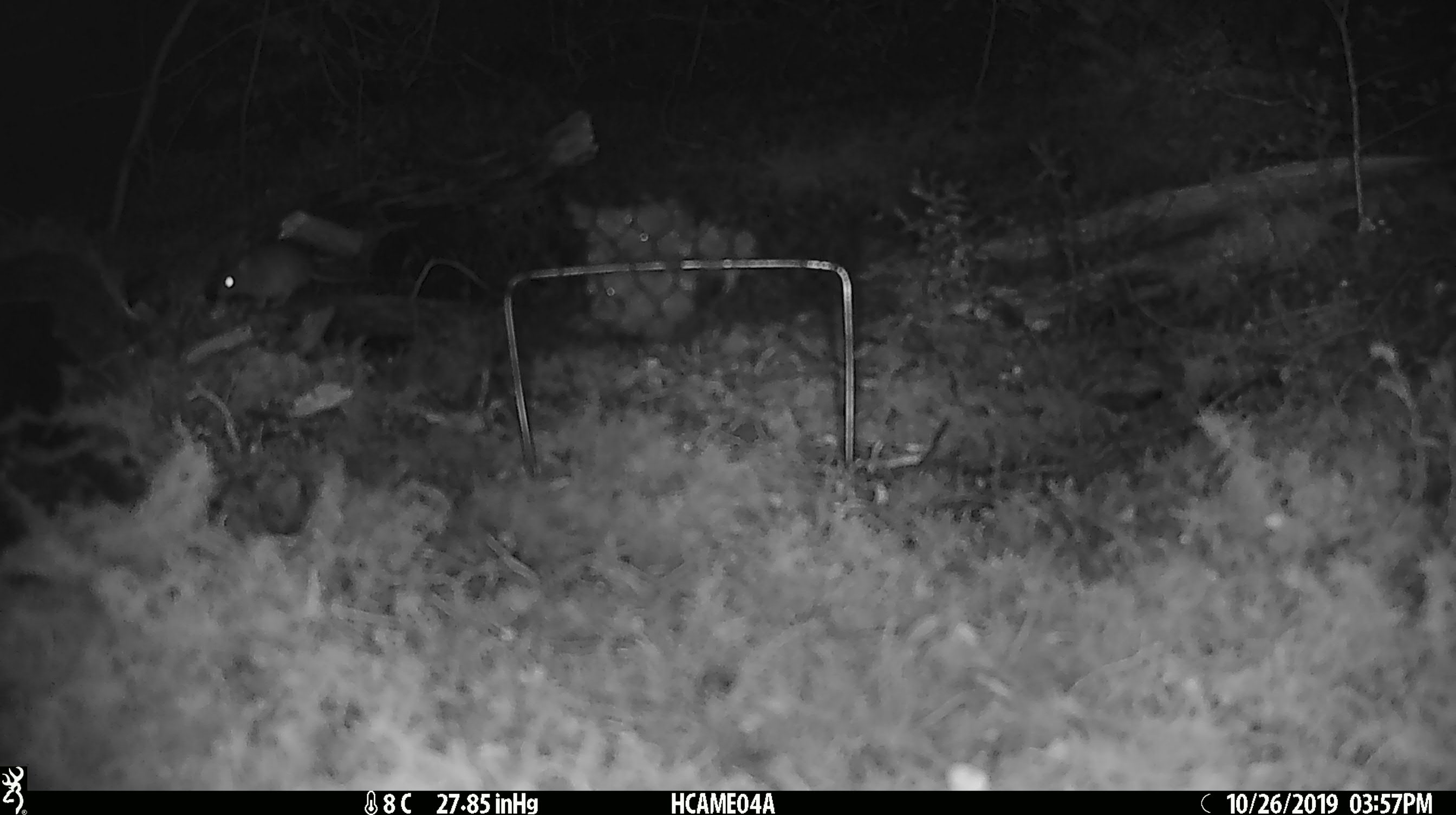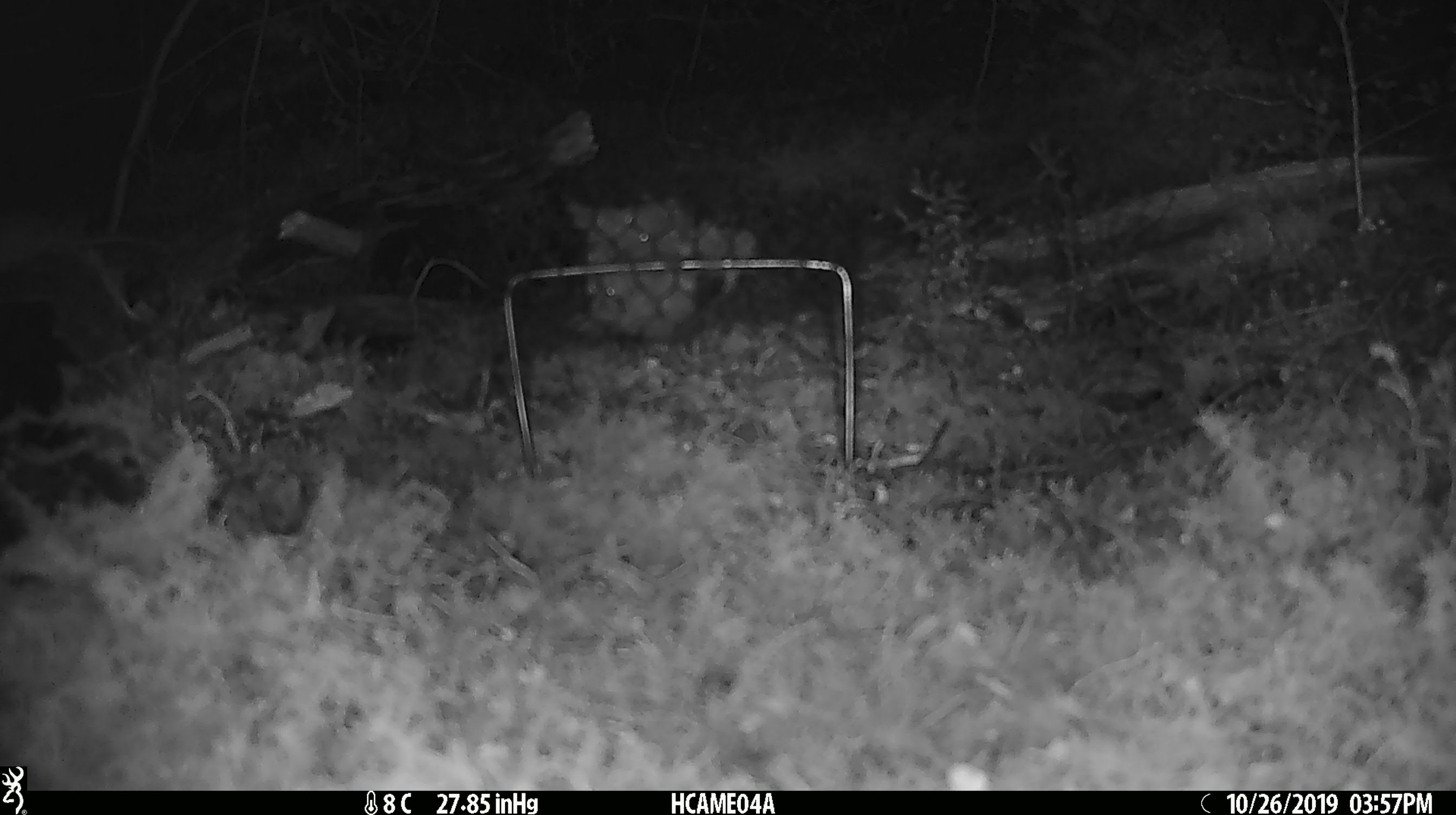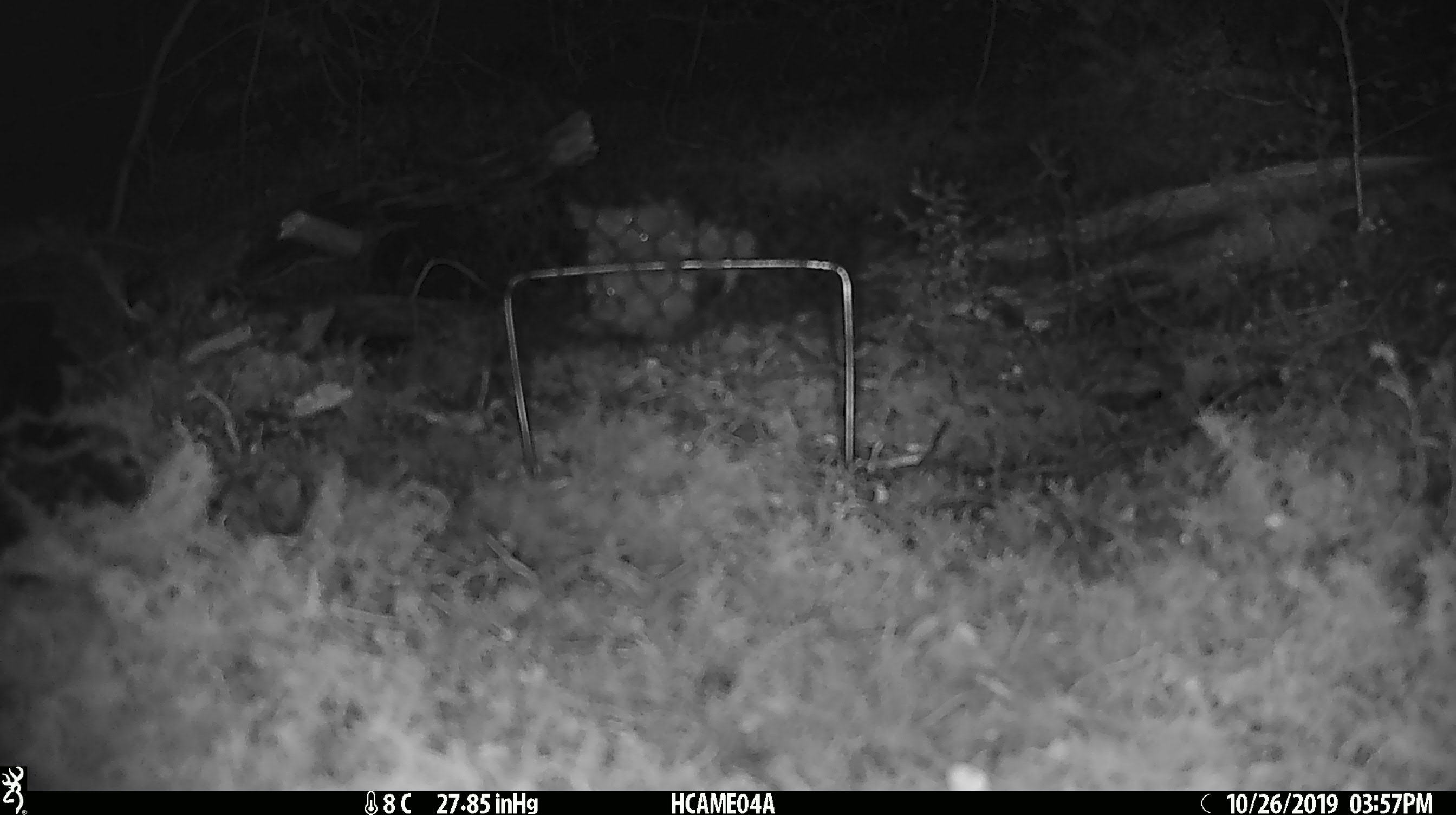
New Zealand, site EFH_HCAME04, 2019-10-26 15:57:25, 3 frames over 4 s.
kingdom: Animalia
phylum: Chordata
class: Mammalia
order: Rodentia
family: Muridae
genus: Mus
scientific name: Mus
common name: mouse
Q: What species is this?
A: Mouse (Mus).